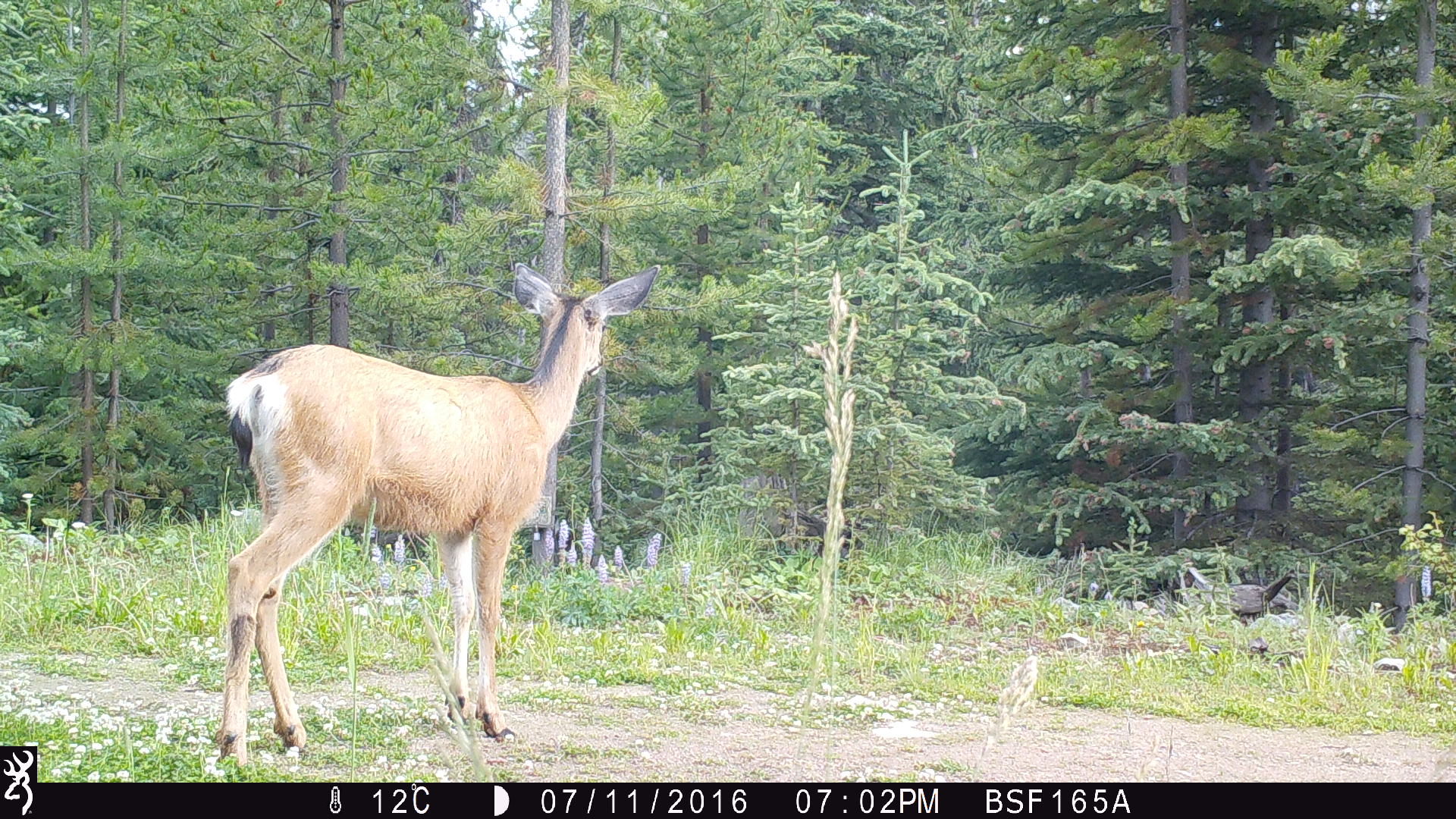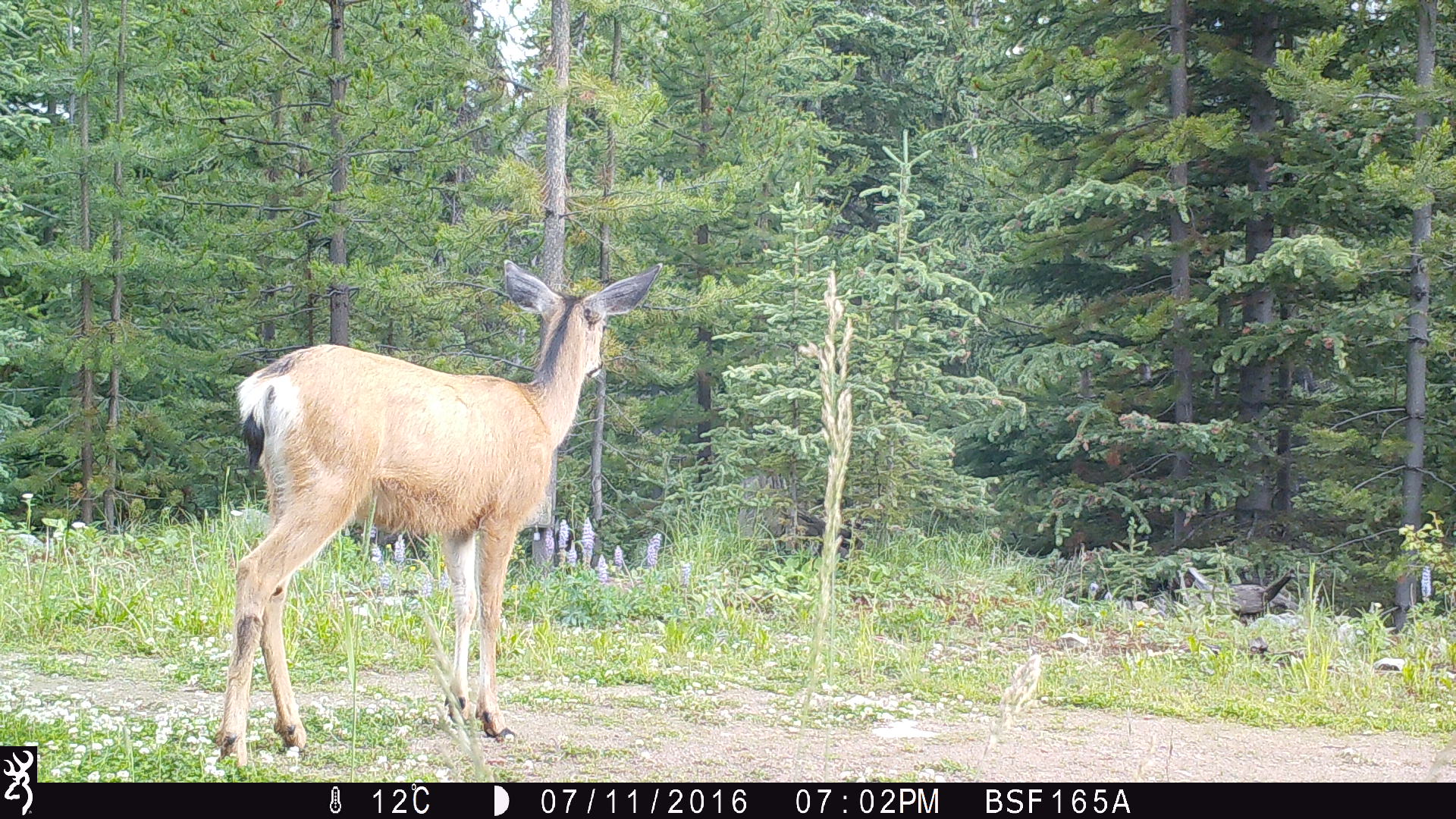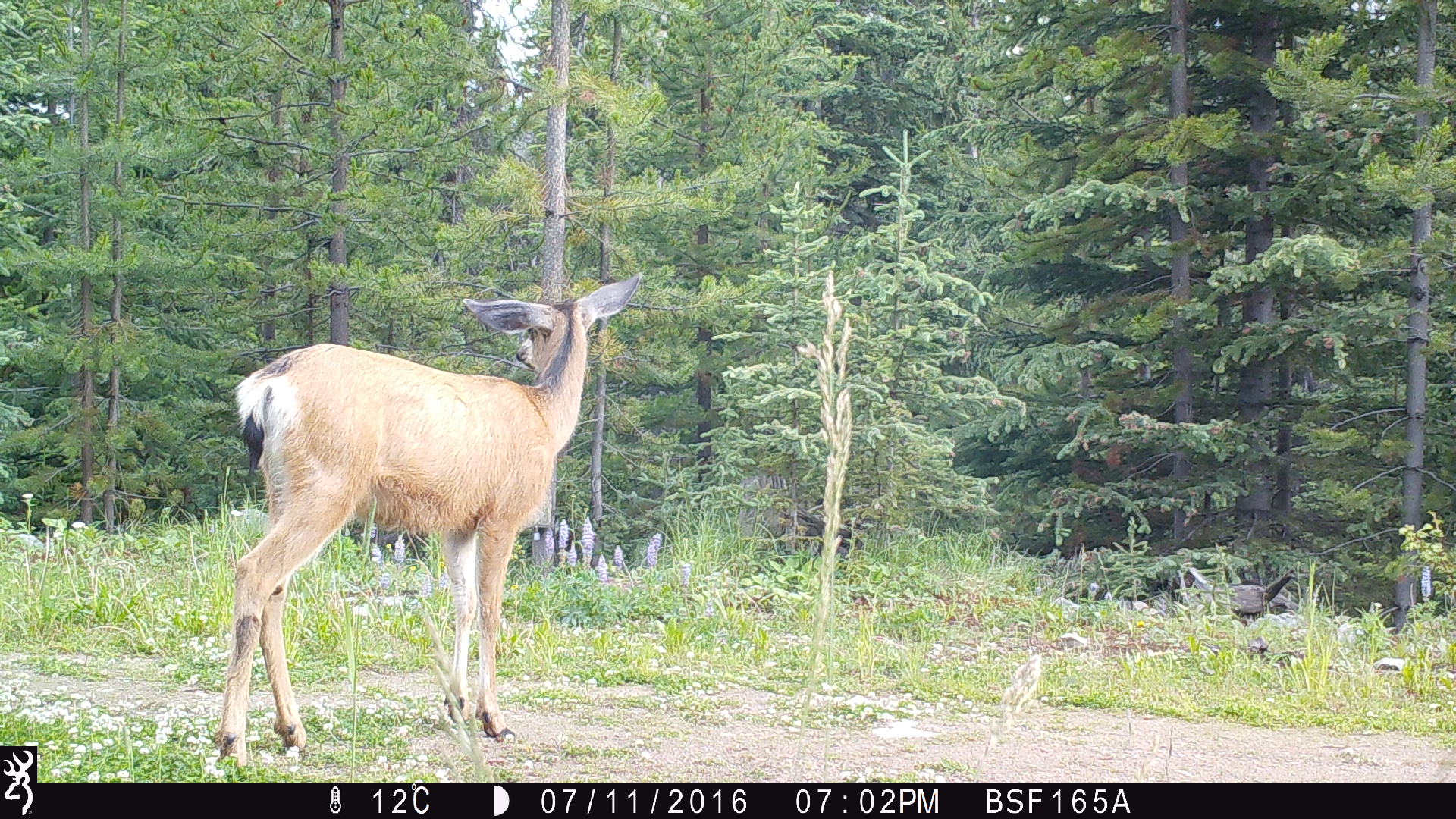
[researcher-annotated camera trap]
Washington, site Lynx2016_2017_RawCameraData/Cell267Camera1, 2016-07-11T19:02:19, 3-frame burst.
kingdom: Animalia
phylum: Chordata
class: Mammalia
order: Artiodactyla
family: Cervidae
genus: Odocoileus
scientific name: Odocoileus hemionus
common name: mule deer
Odocoileus hemionus (mule deer). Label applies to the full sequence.